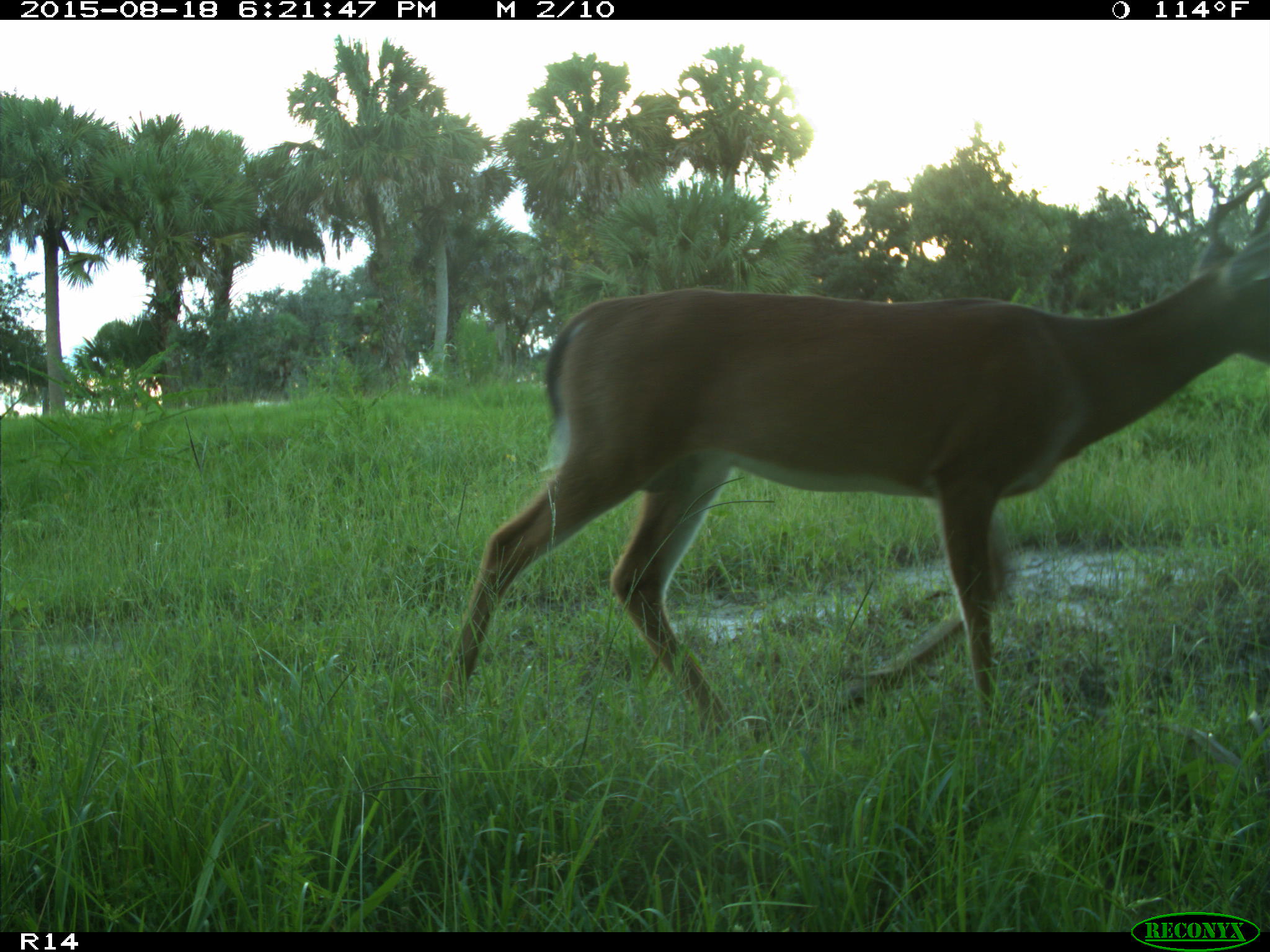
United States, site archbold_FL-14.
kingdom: Animalia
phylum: Chordata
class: Mammalia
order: Artiodactyla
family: Cervidae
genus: Odocoileus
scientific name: Odocoileus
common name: deer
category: unidentified deer